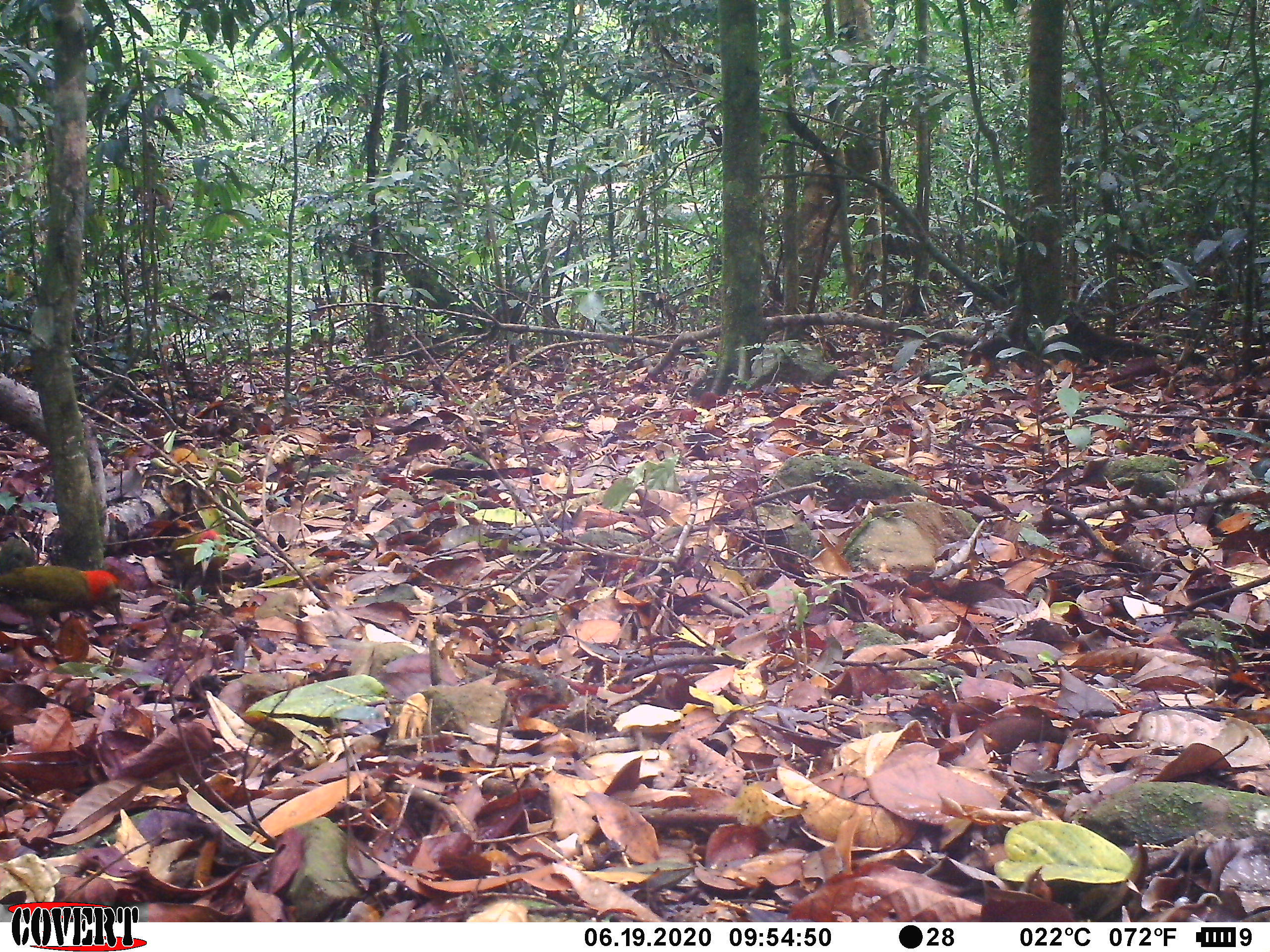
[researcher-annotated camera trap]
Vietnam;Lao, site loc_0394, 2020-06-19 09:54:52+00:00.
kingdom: Animalia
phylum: Chordata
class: Aves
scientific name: Aves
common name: bird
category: unidentified bird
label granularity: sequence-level